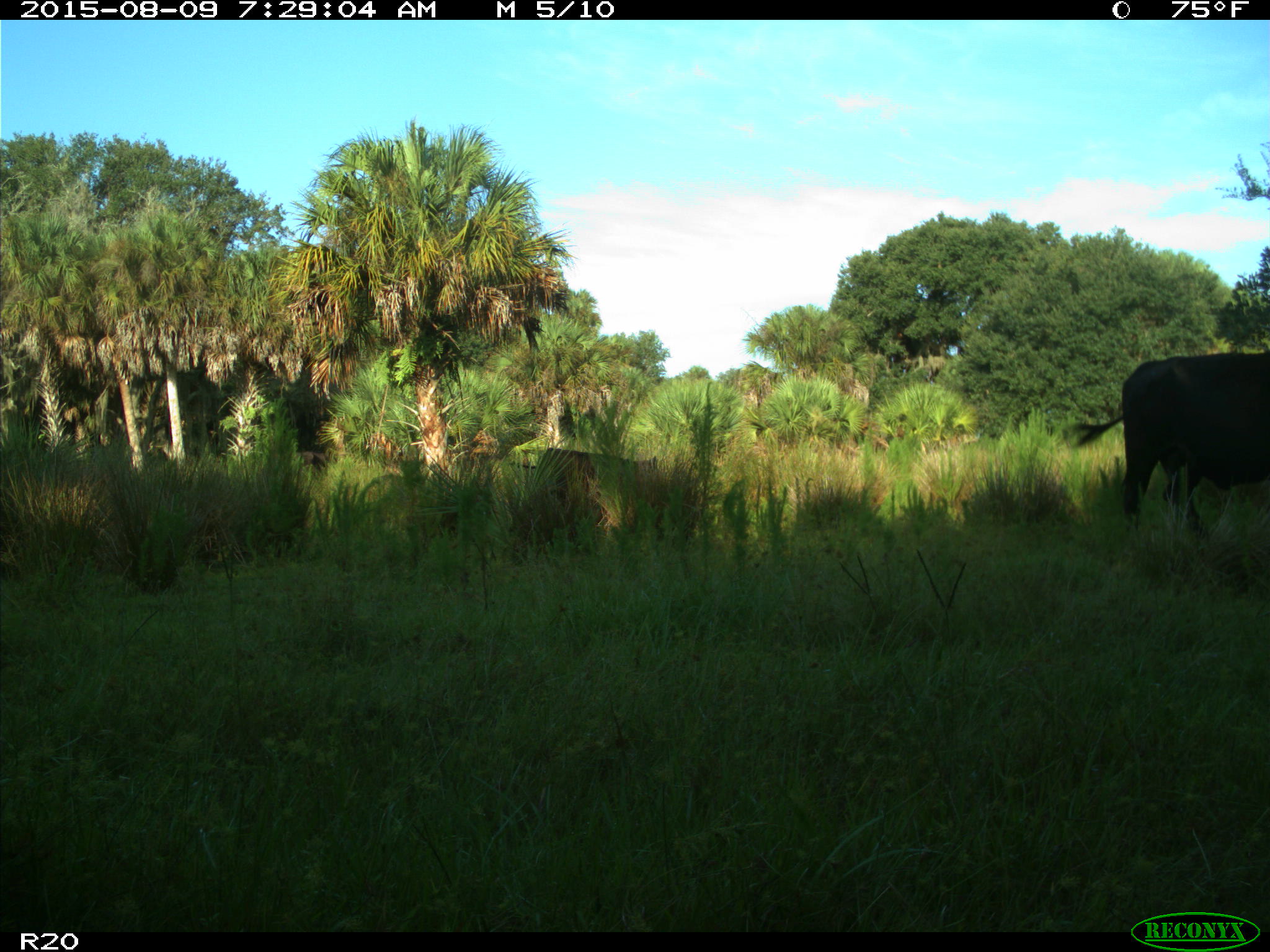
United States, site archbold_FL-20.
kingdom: Animalia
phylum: Chordata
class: Mammalia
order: Artiodactyla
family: Bovidae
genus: Bos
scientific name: Bos taurus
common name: domestic cow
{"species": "Bos taurus (domestic cow)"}